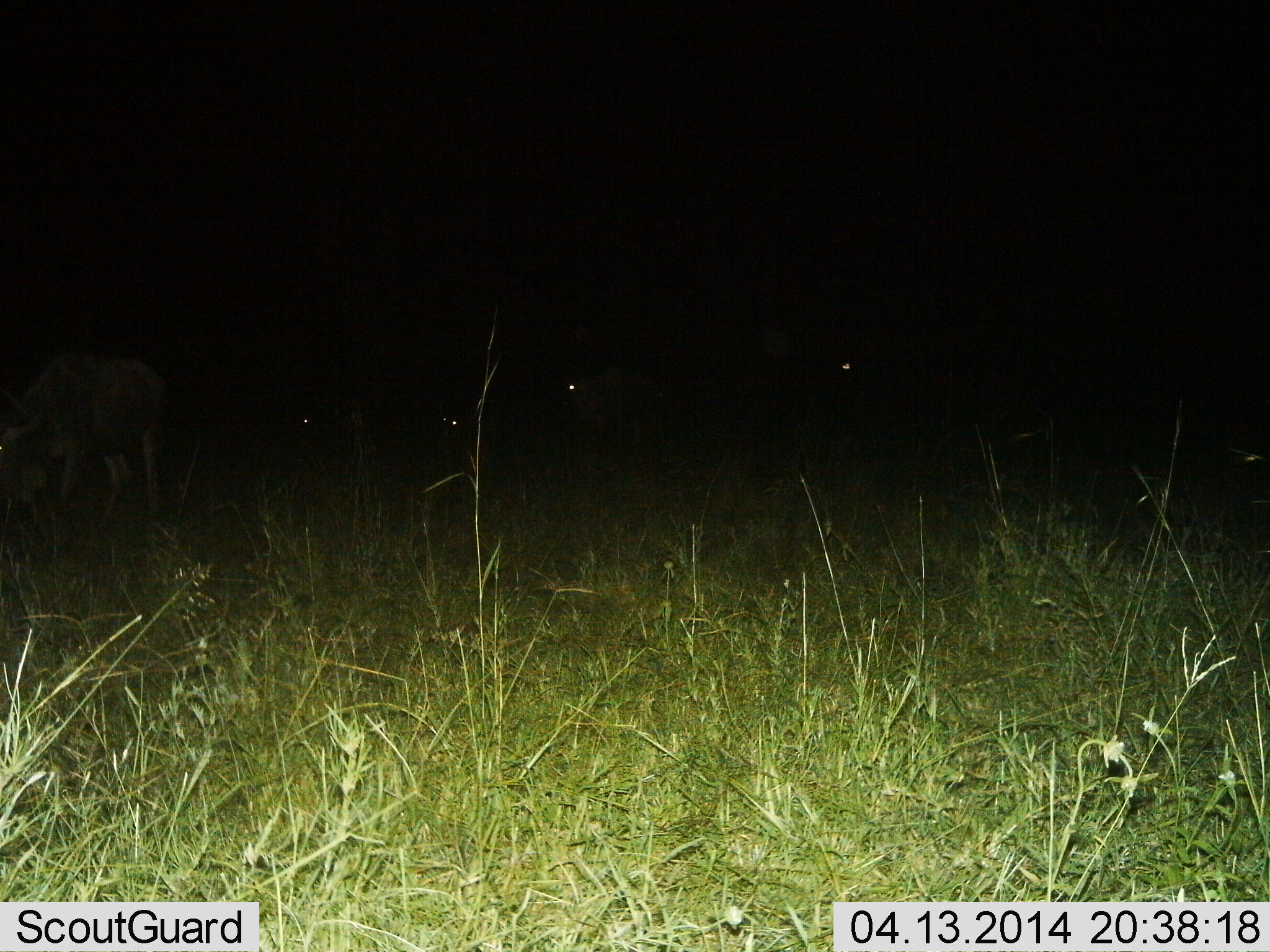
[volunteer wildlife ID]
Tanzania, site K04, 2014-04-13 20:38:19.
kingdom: Animalia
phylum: Chordata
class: Mammalia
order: Artiodactyla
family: Bovidae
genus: Connochaetes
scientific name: Connochaetes taurinus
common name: blue wildebeest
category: wildebeest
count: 5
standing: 10%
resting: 10%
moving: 40%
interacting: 0%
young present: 0%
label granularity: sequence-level